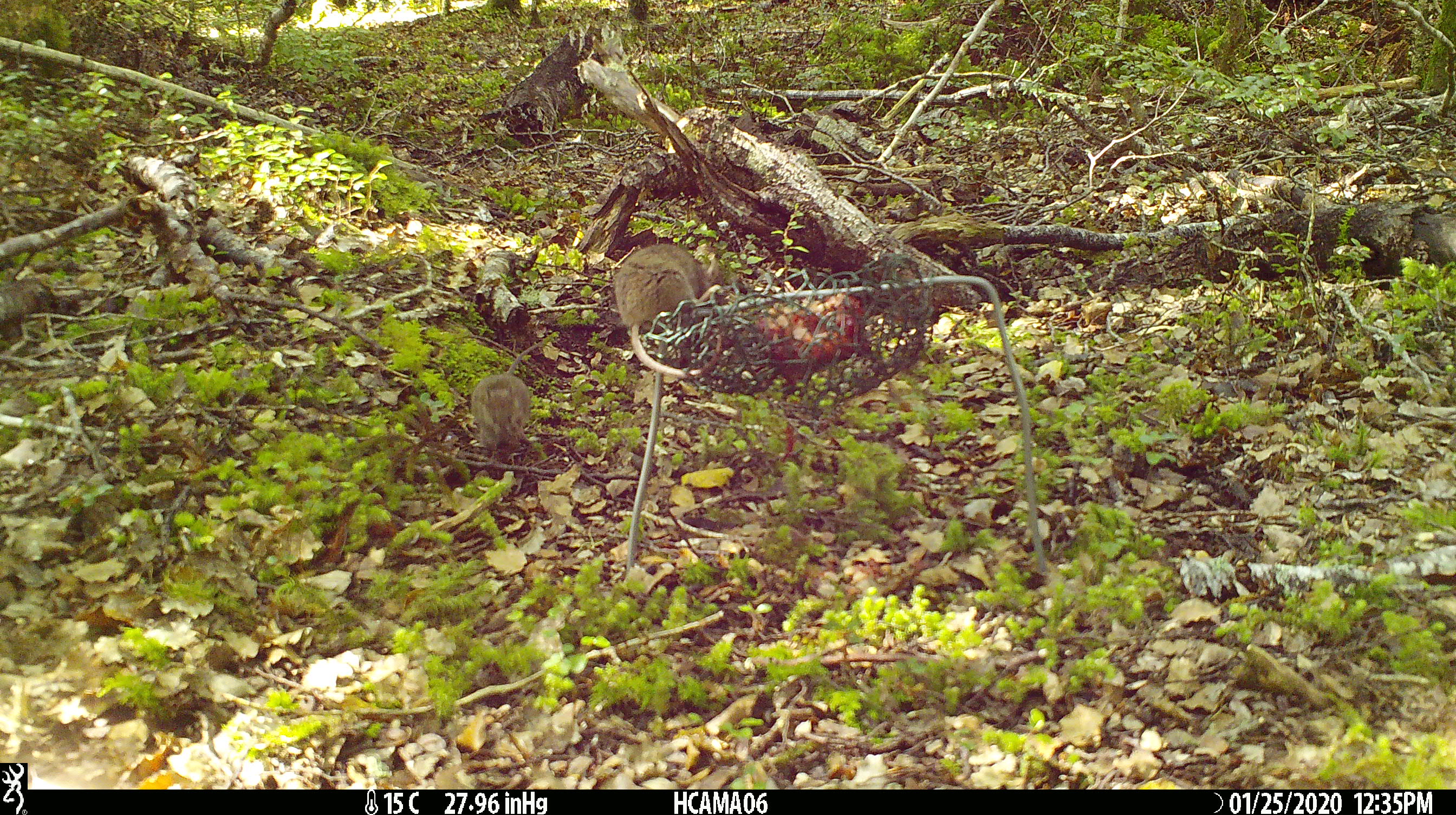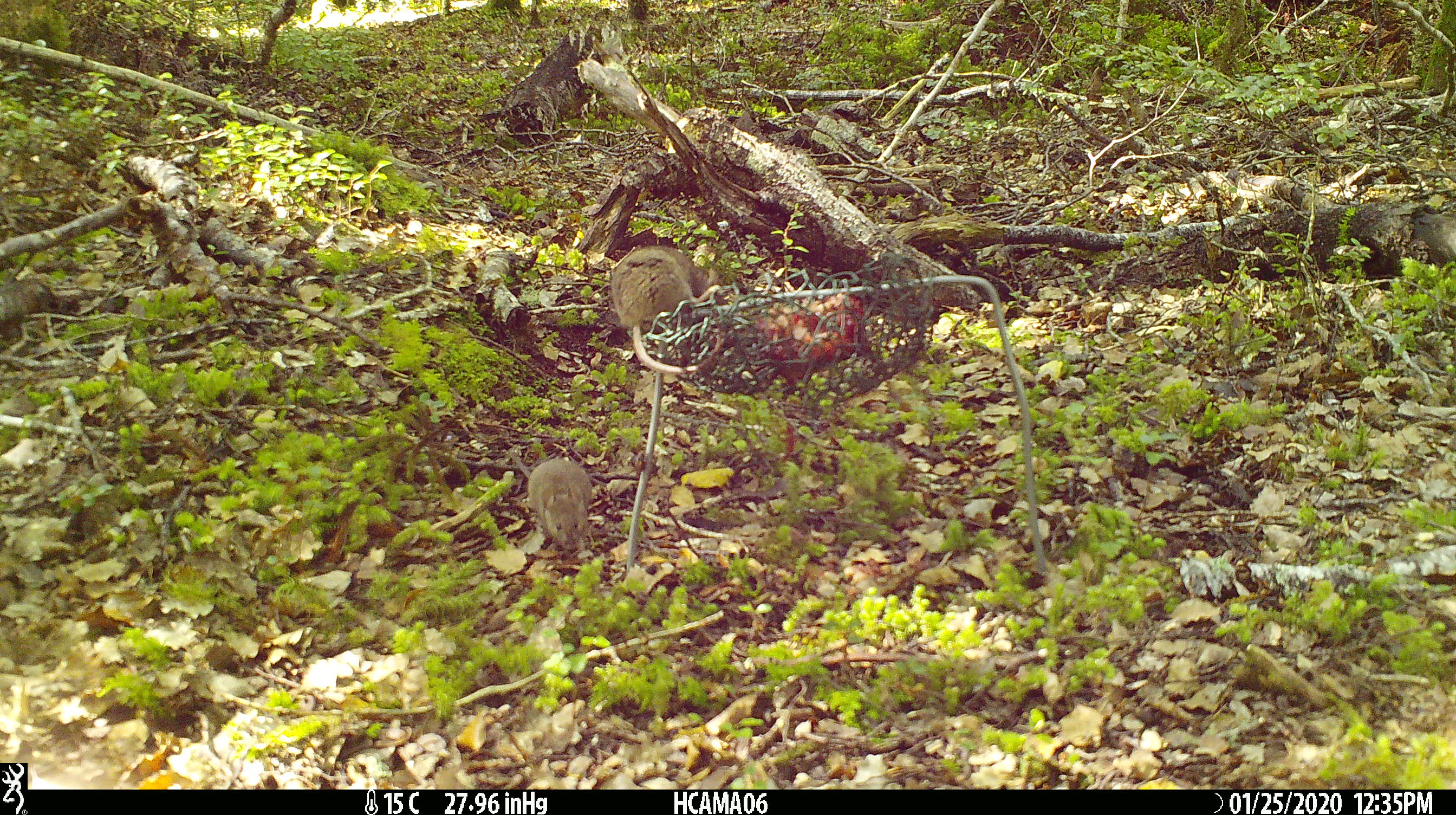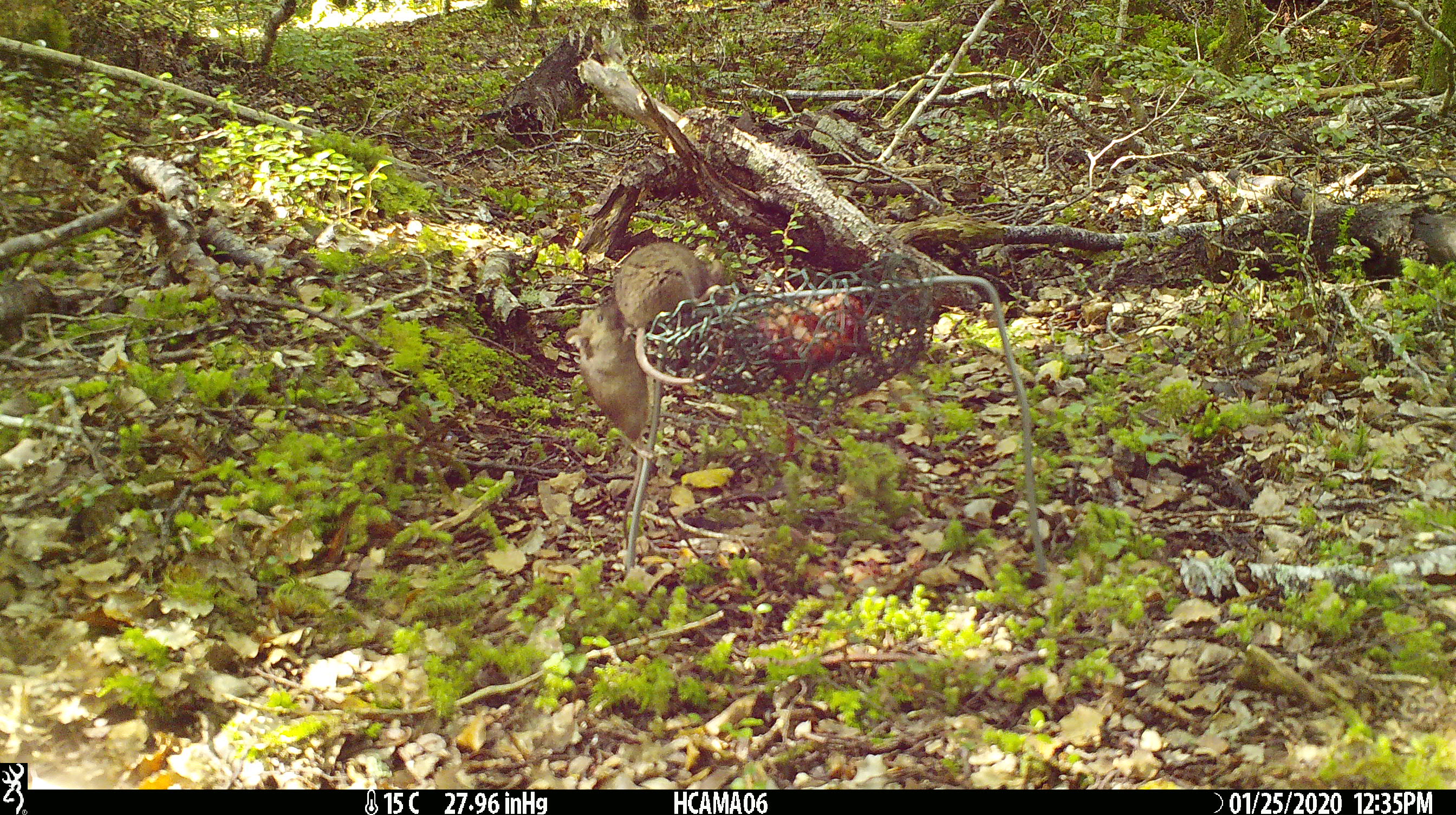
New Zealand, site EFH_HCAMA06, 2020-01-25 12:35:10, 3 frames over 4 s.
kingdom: Animalia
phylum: Chordata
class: Mammalia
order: Rodentia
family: Muridae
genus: Mus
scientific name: Mus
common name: mouse